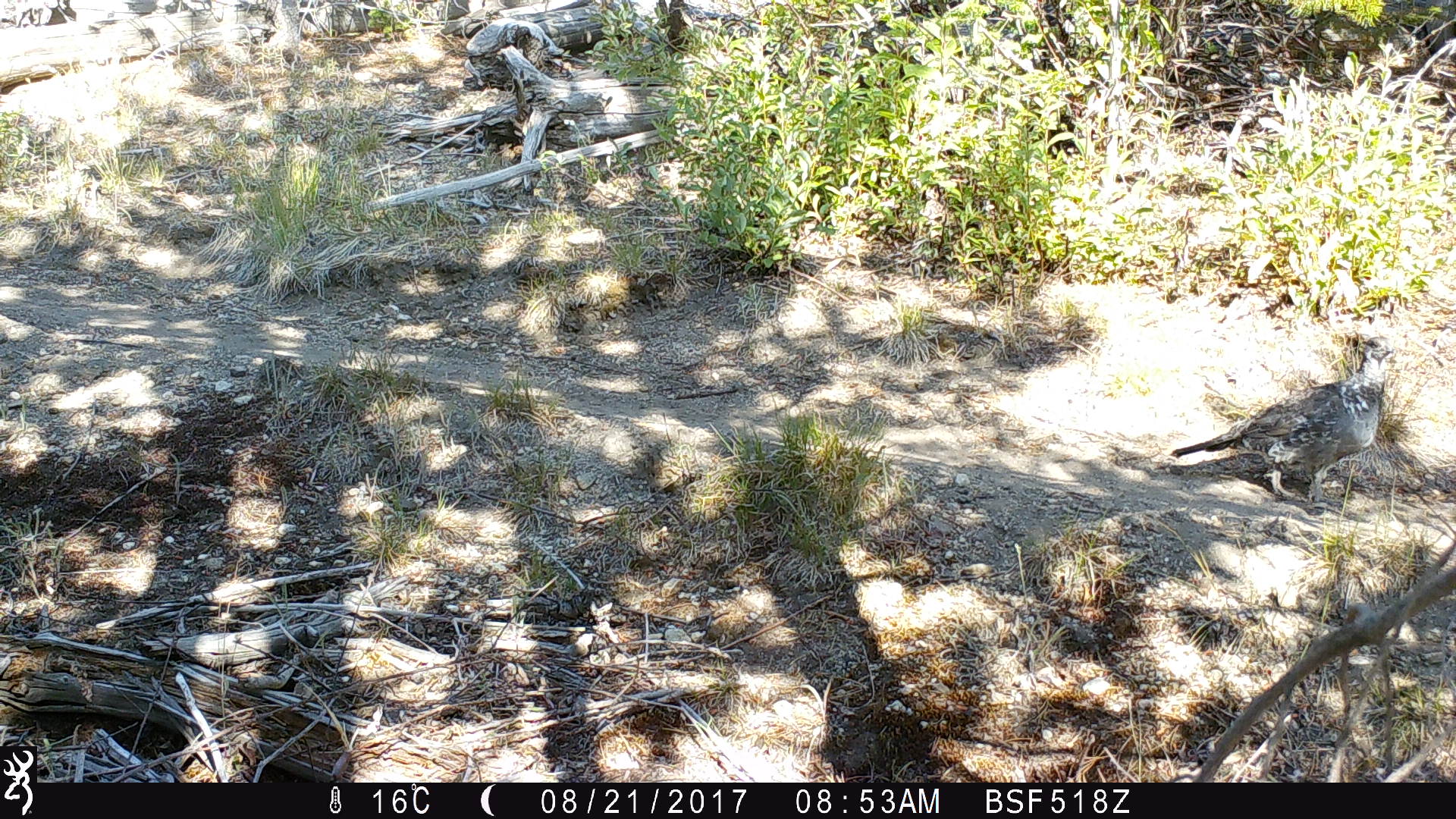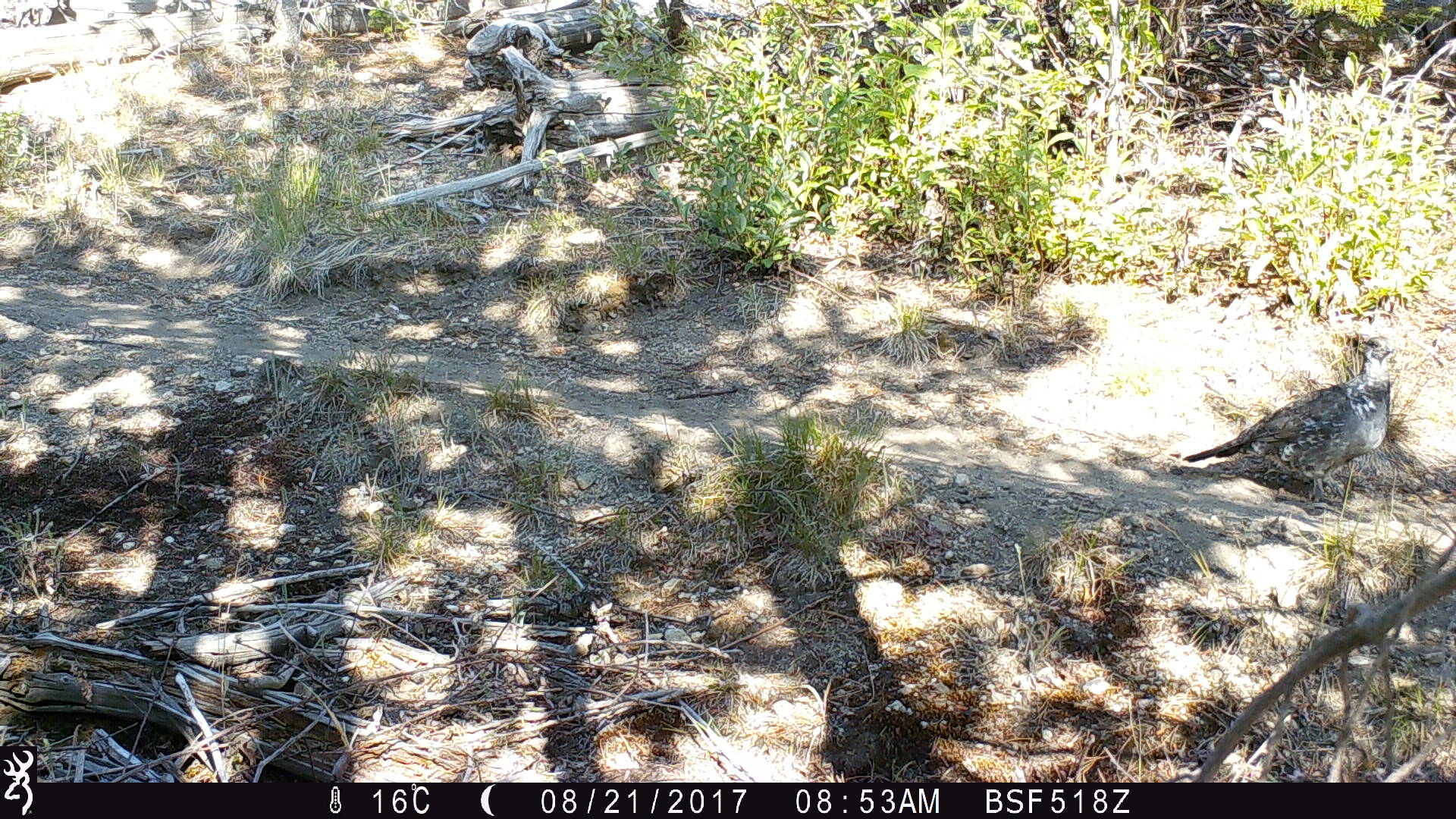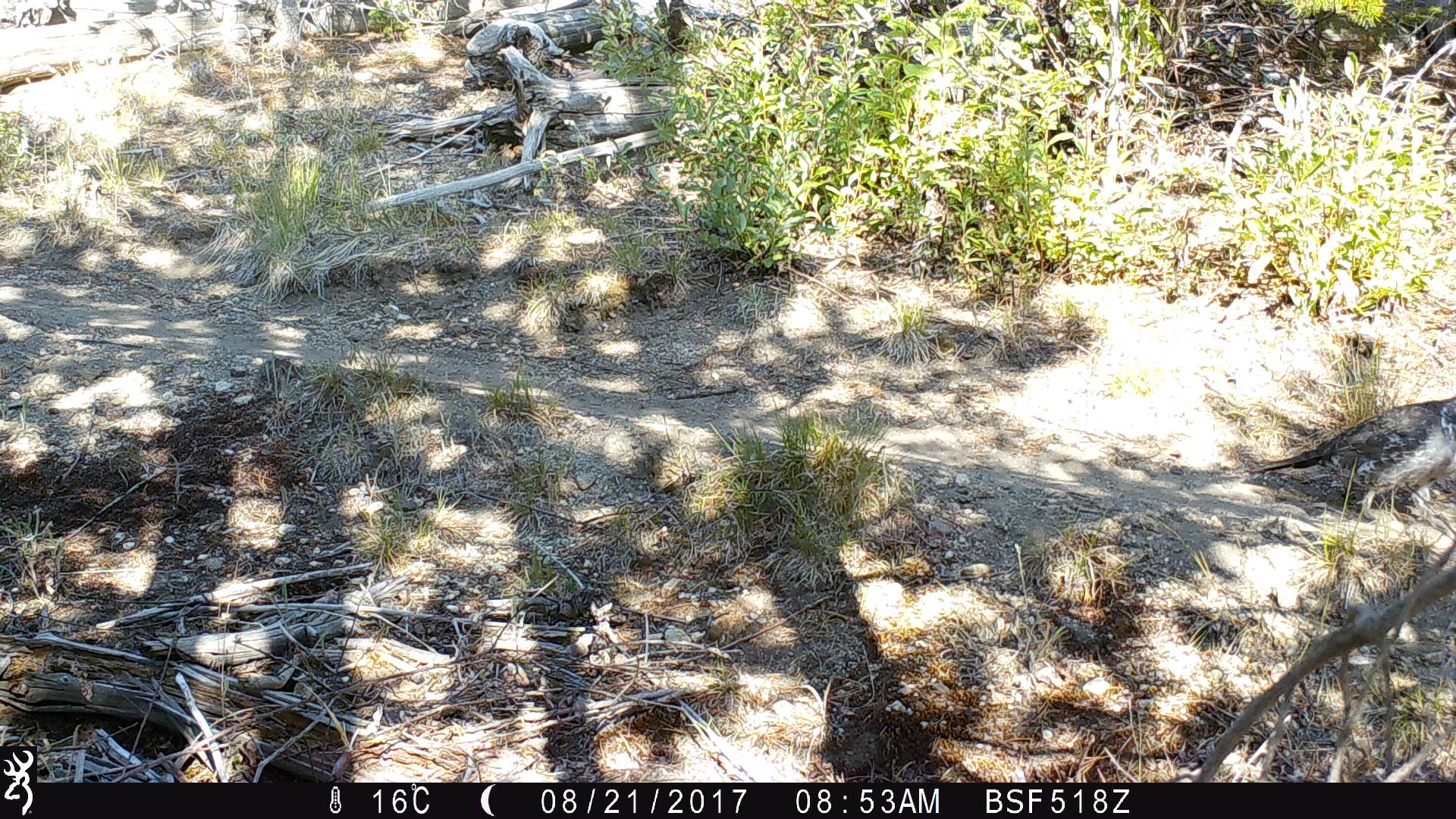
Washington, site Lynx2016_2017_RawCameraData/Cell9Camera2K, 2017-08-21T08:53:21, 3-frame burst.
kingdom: Animalia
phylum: Chordata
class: Aves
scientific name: Aves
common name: birds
Aves (birds). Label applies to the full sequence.